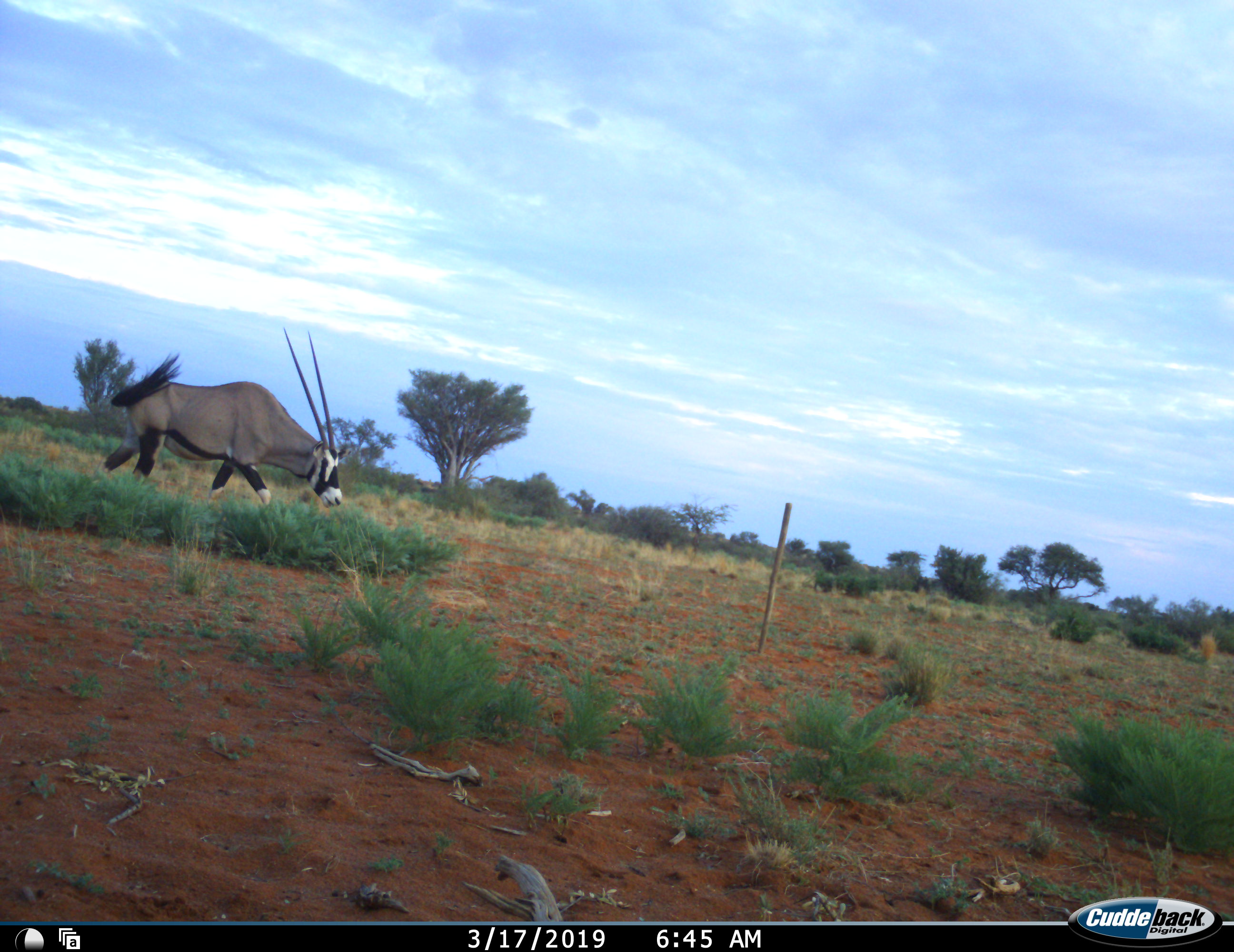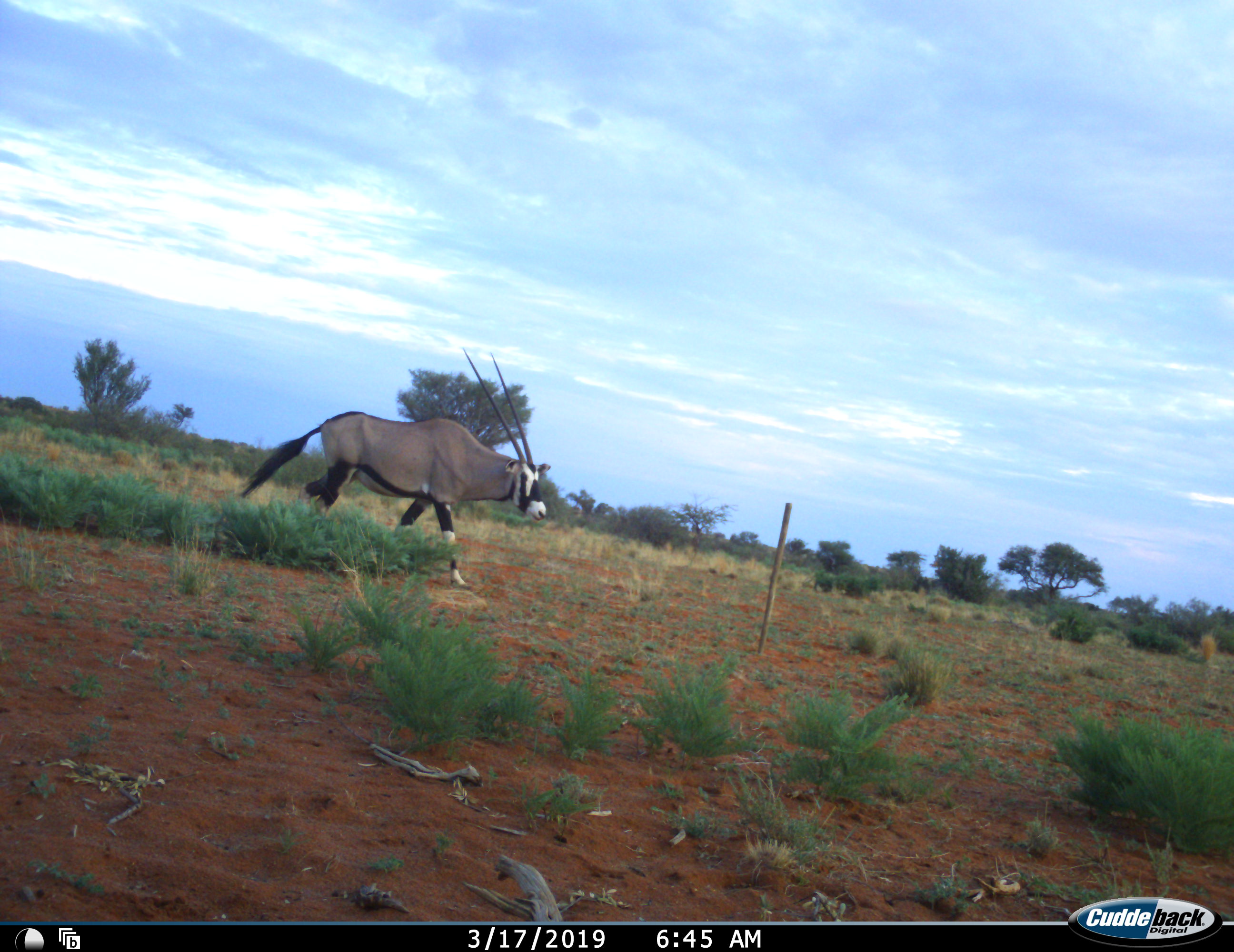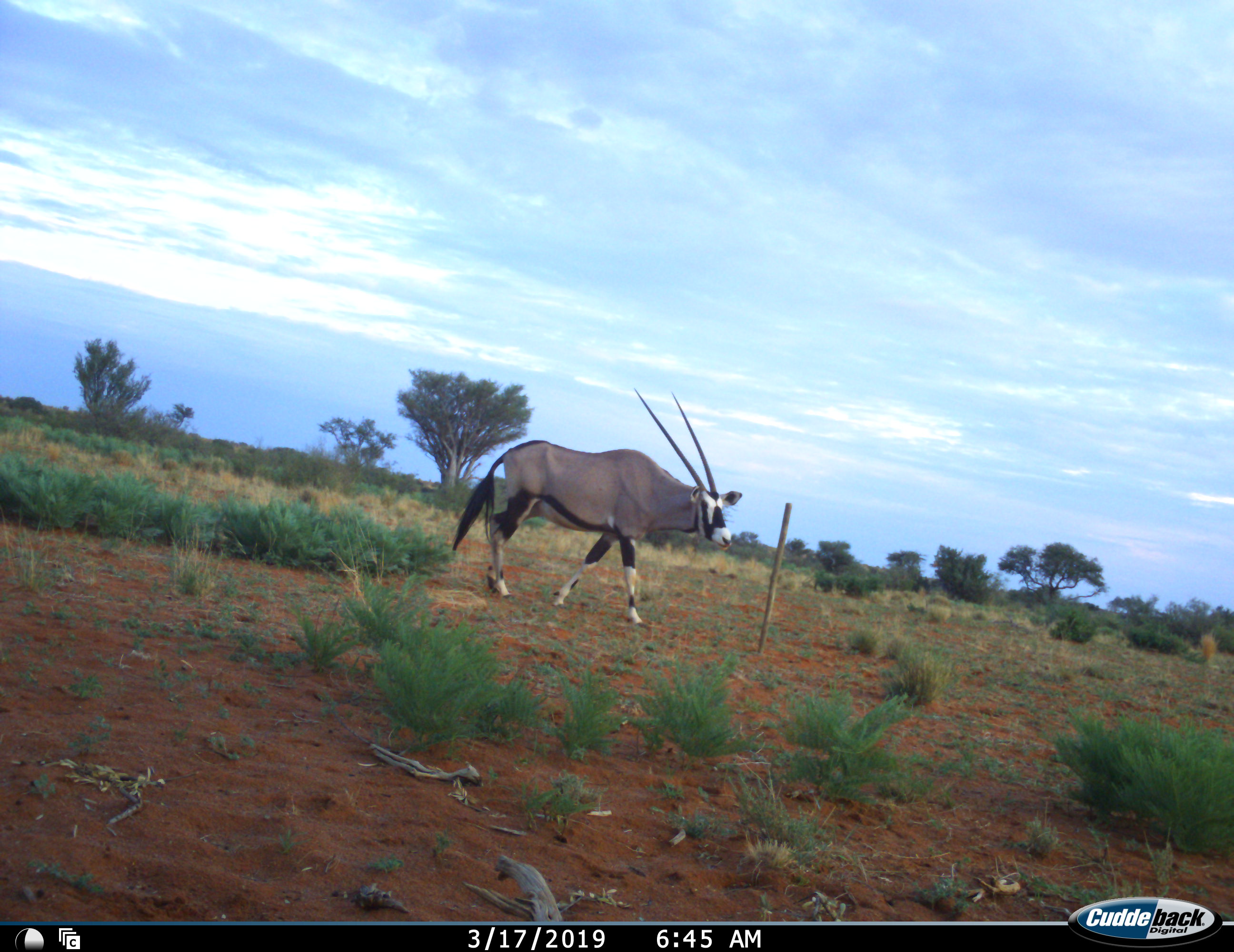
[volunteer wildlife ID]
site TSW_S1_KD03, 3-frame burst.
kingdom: Animalia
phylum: Chordata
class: Mammalia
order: Artiodactyla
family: Bovidae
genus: Oryx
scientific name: Oryx gazella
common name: gemsbok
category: oryx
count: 1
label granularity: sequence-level